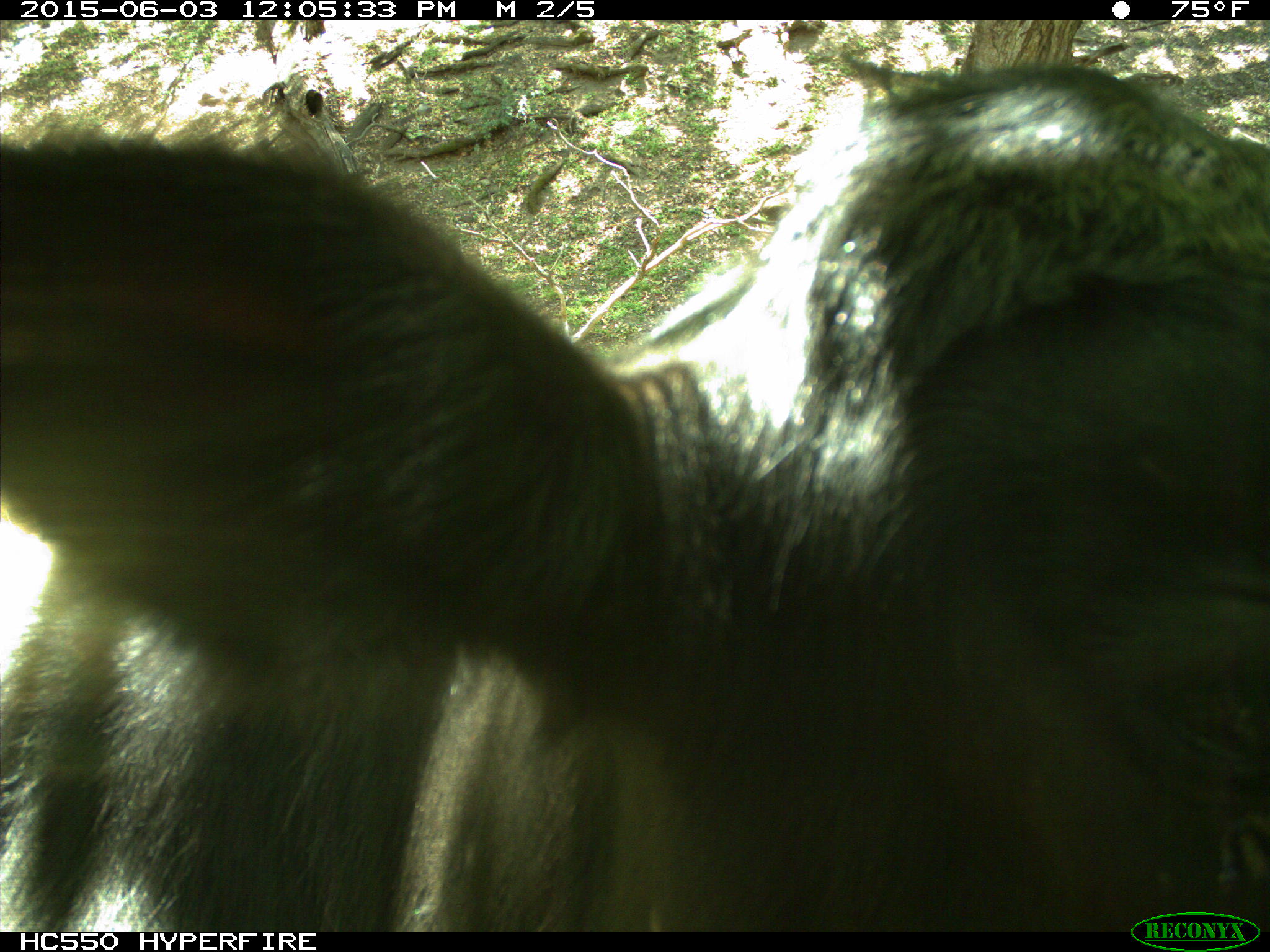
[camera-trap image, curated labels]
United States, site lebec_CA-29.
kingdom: Animalia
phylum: Chordata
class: Mammalia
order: Artiodactyla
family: Bovidae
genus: Bos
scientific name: Bos taurus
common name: domestic cow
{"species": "Bos taurus (domestic cow)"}